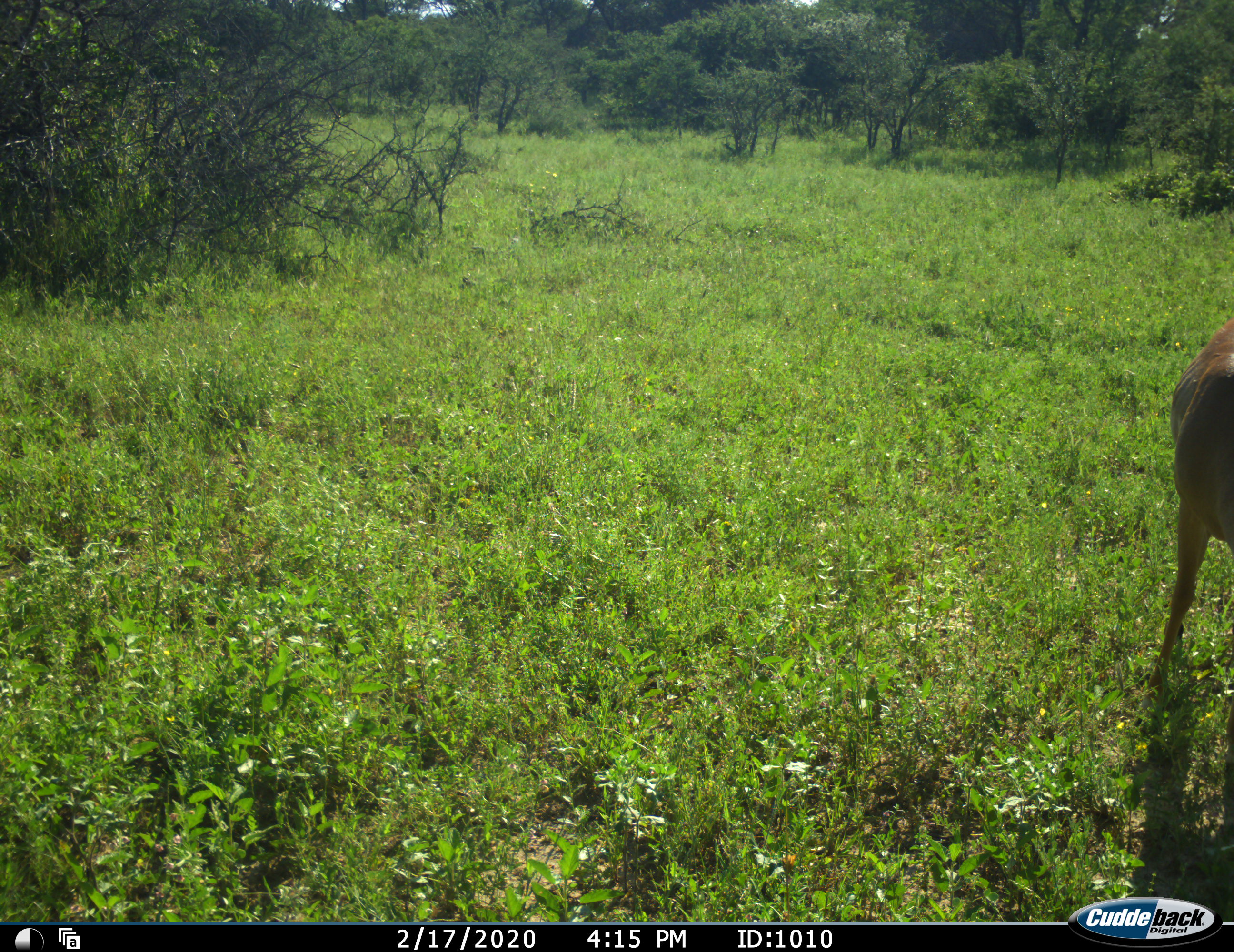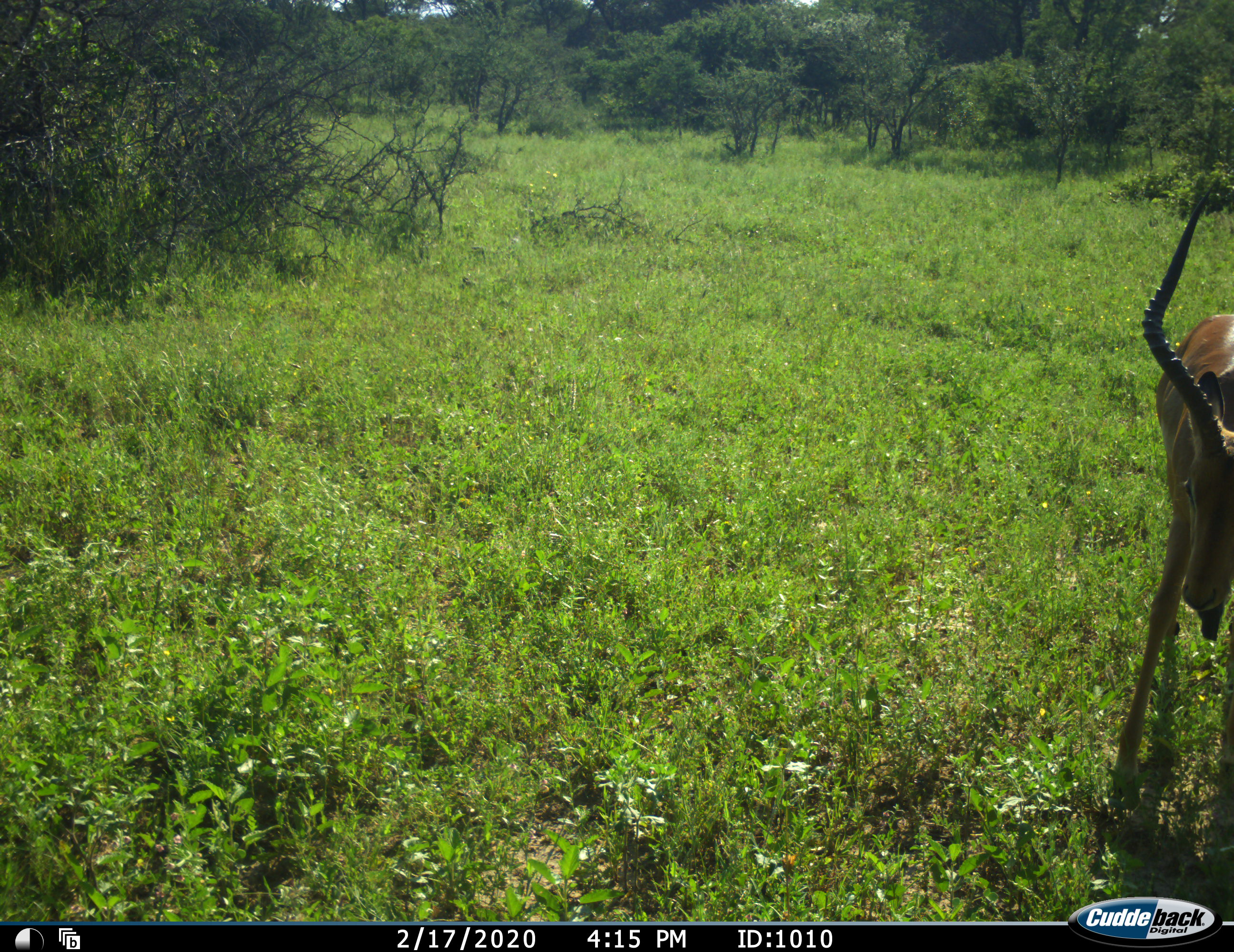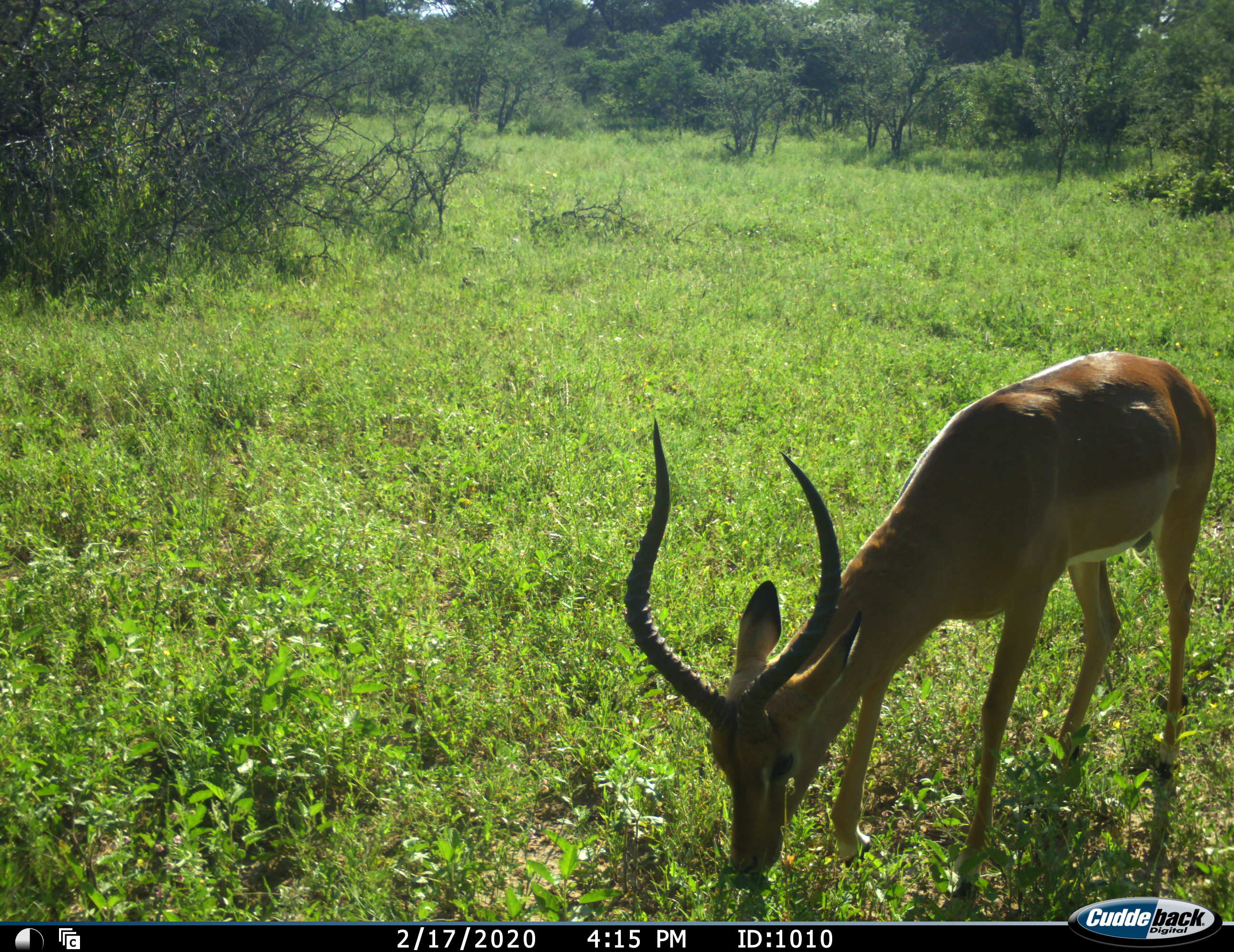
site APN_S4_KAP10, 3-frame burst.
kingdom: Animalia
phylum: Chordata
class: Mammalia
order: Artiodactyla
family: Bovidae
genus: Aepyceros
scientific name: Aepyceros melampus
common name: impala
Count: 1.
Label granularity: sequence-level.